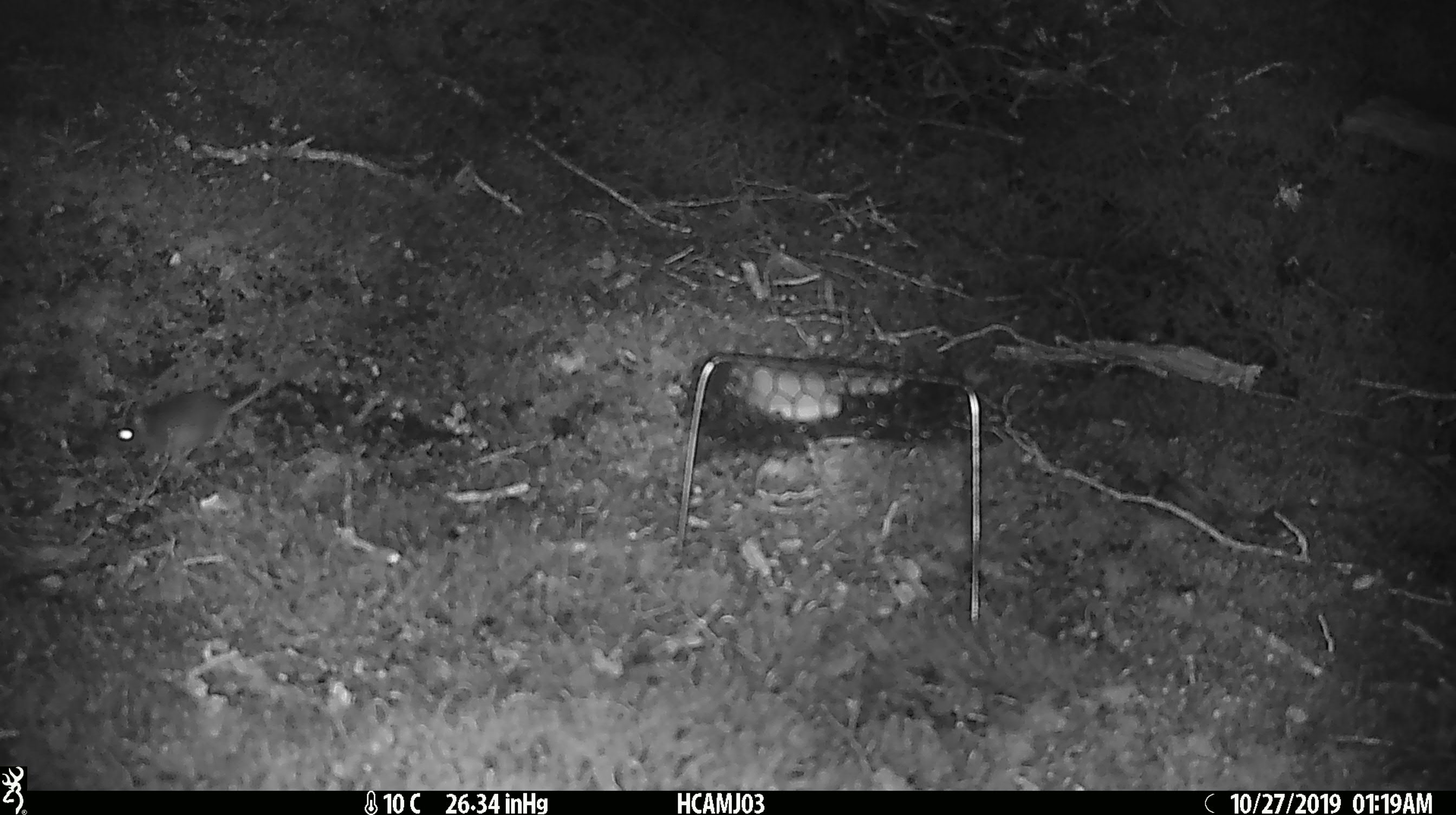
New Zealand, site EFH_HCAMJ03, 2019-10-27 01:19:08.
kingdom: Animalia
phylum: Chordata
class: Mammalia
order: Rodentia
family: Muridae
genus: Mus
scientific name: Mus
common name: mouse